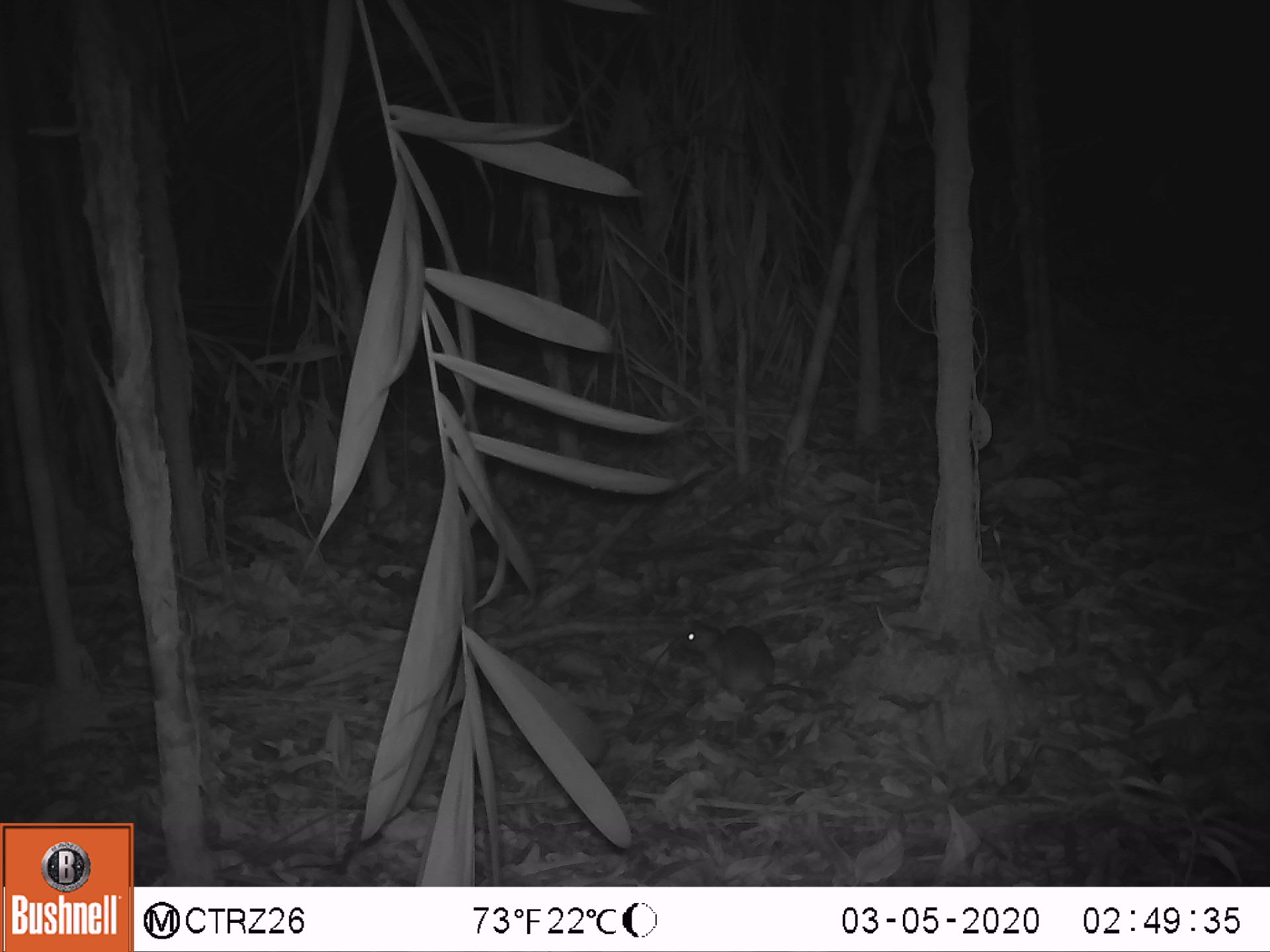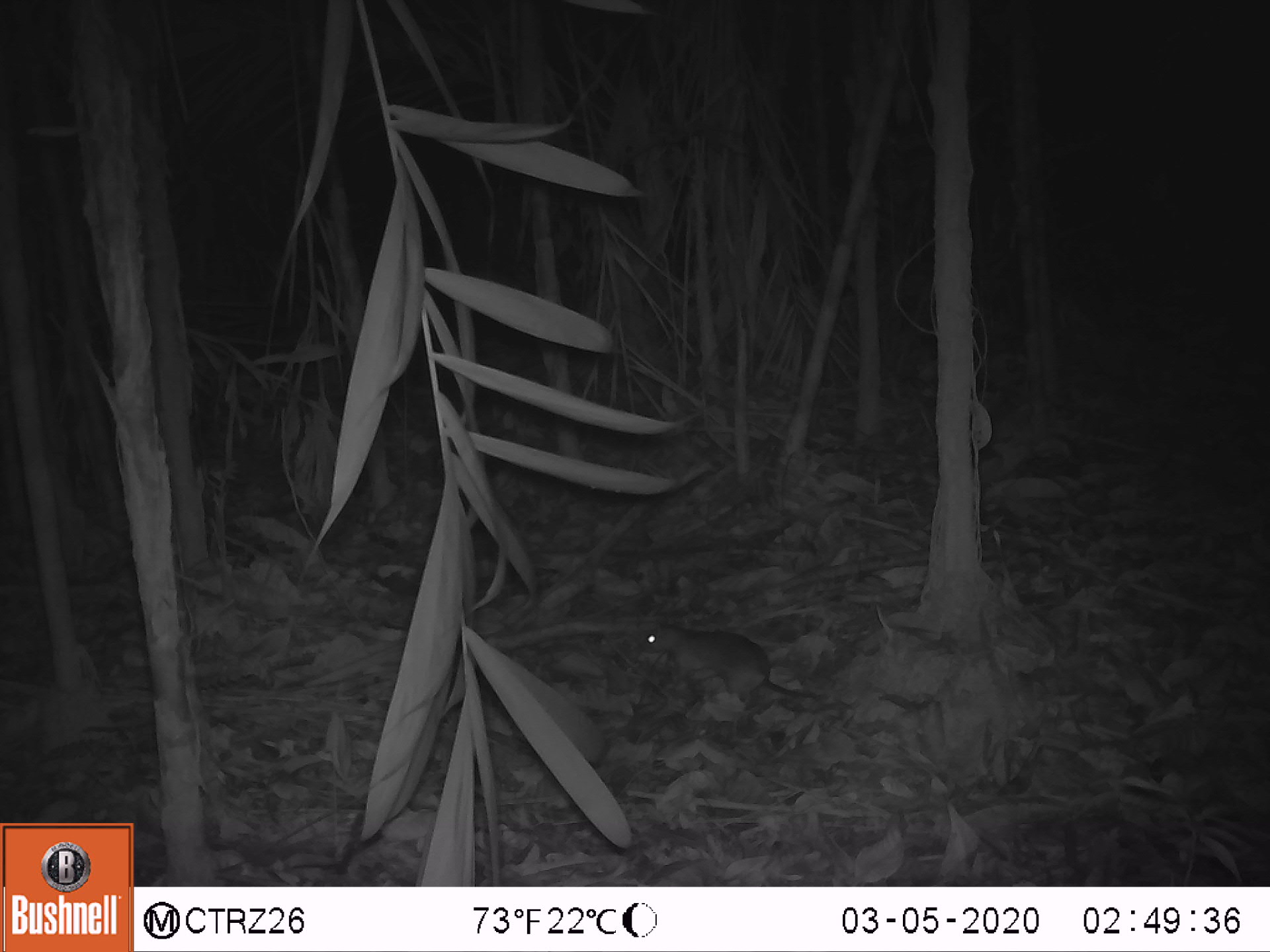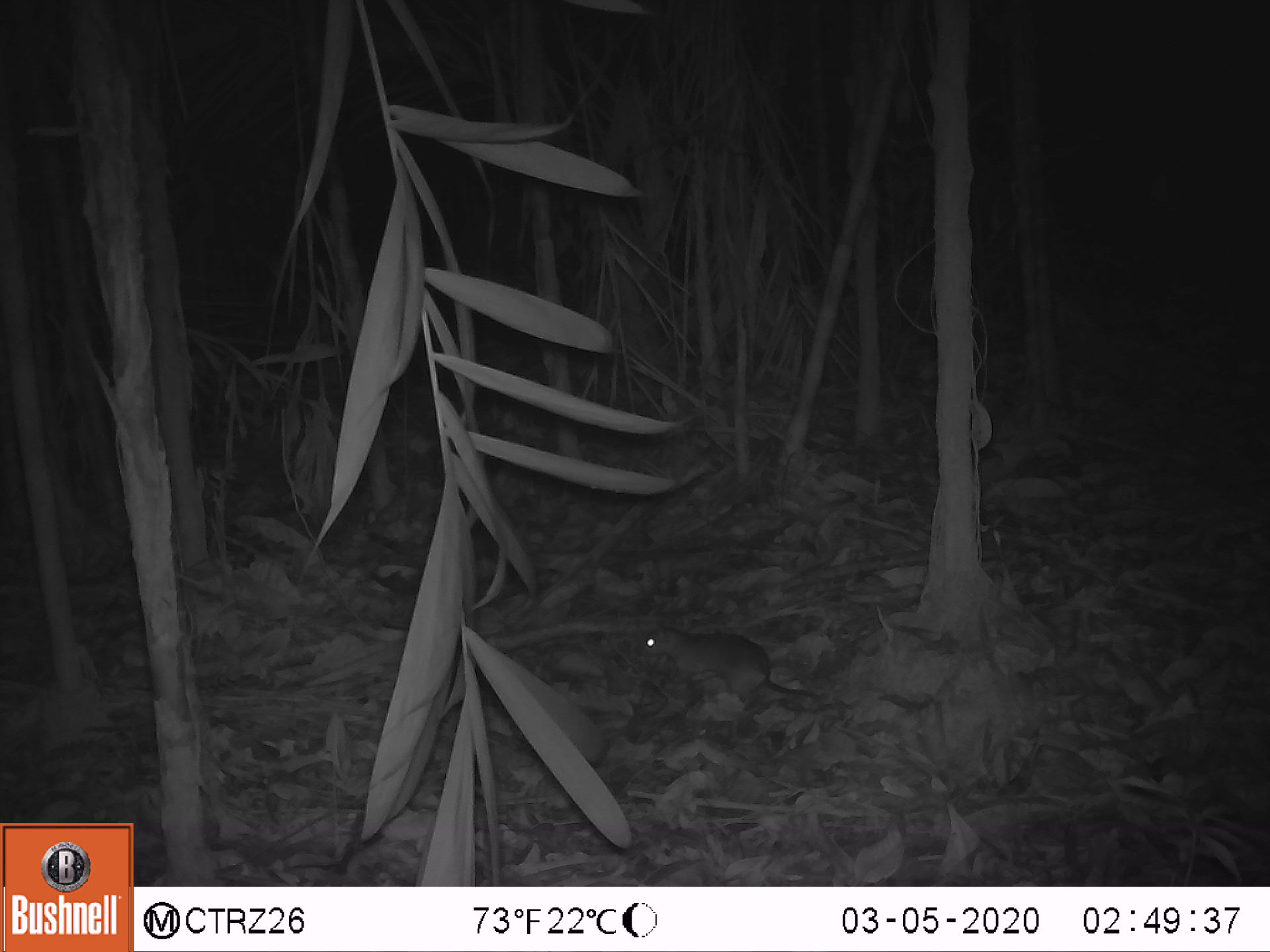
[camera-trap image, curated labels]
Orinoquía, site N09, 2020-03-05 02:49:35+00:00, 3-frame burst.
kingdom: Animalia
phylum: Chordata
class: Mammalia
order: Rodentia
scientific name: Rodentia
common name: rodent